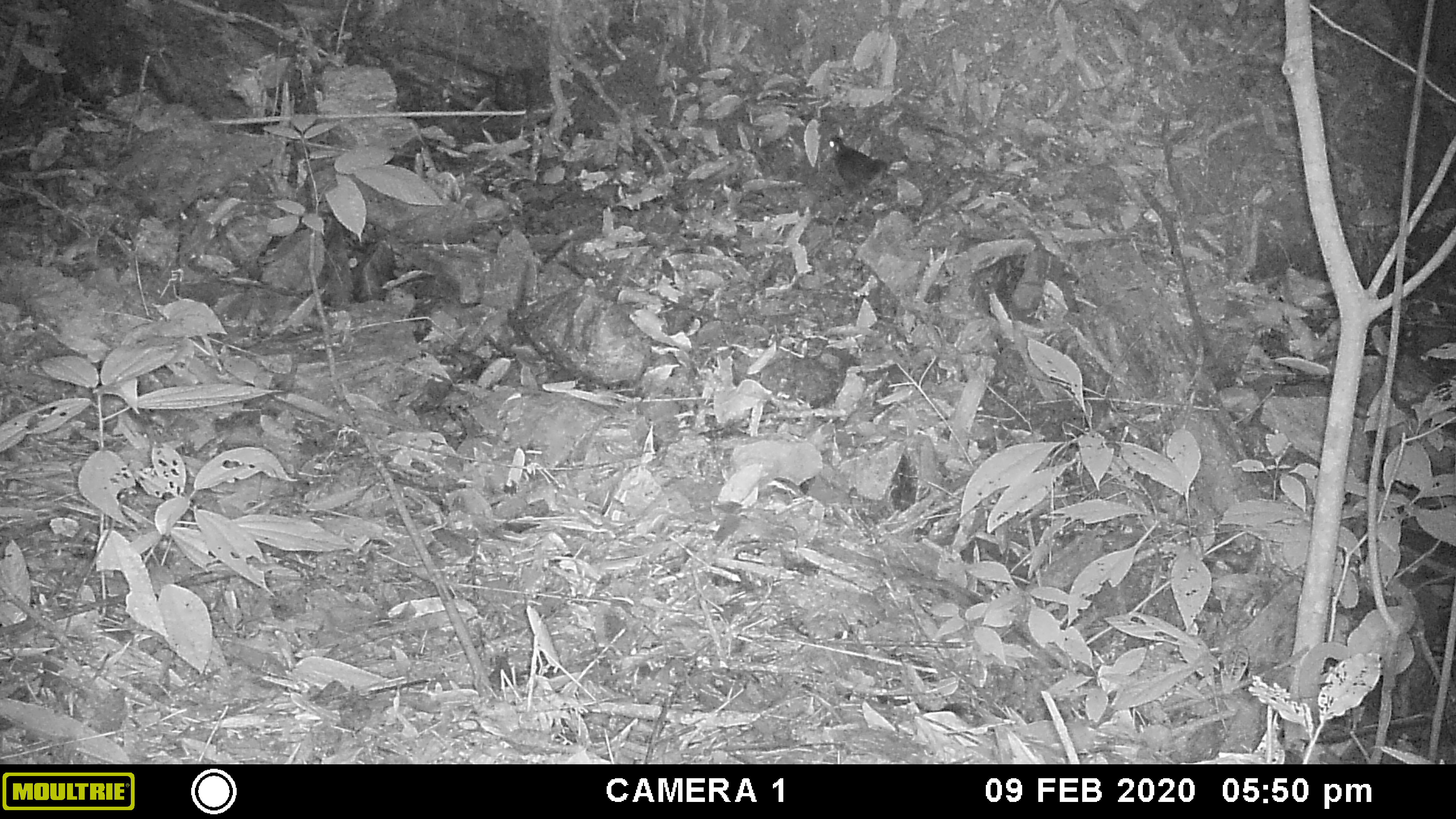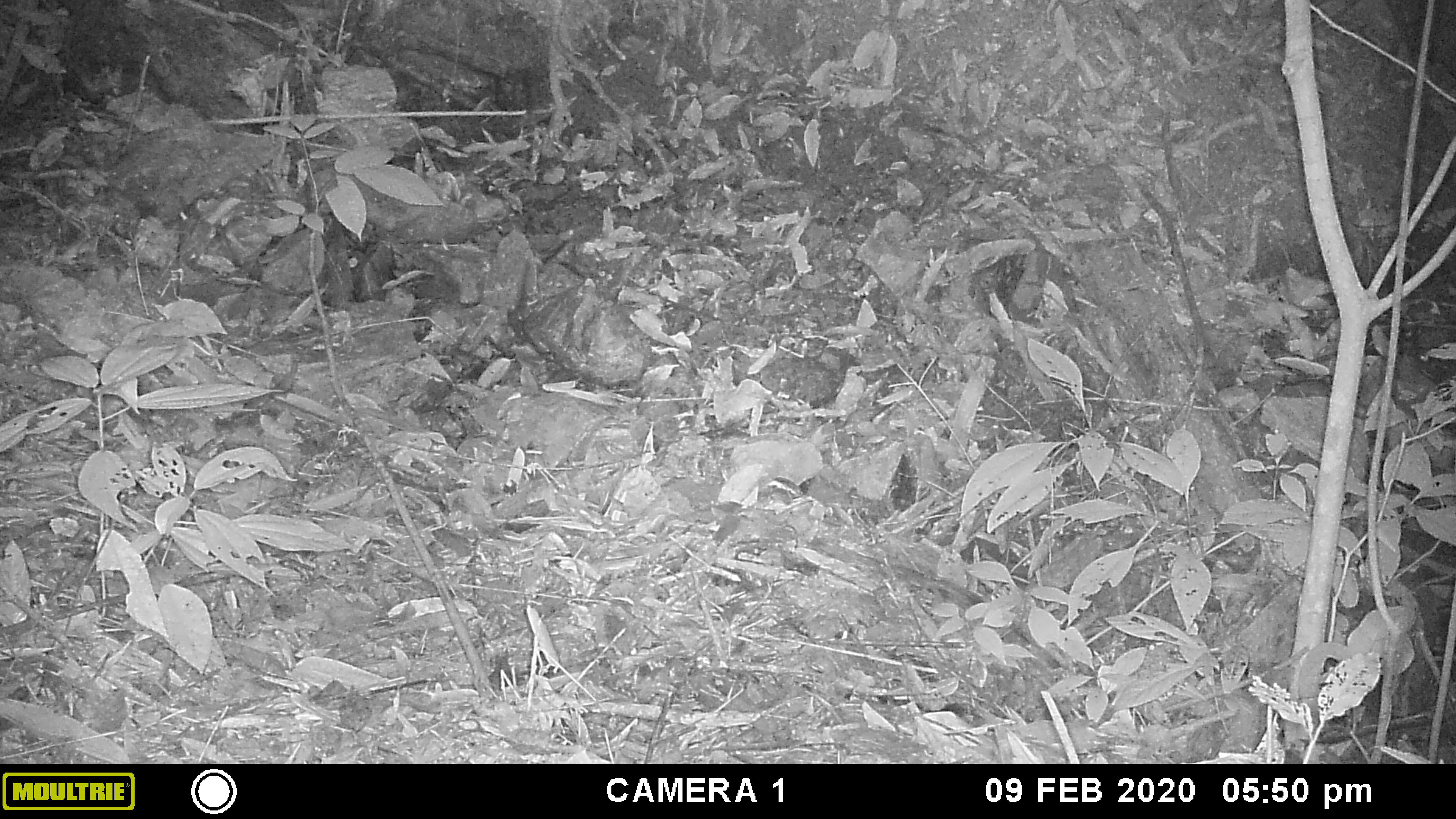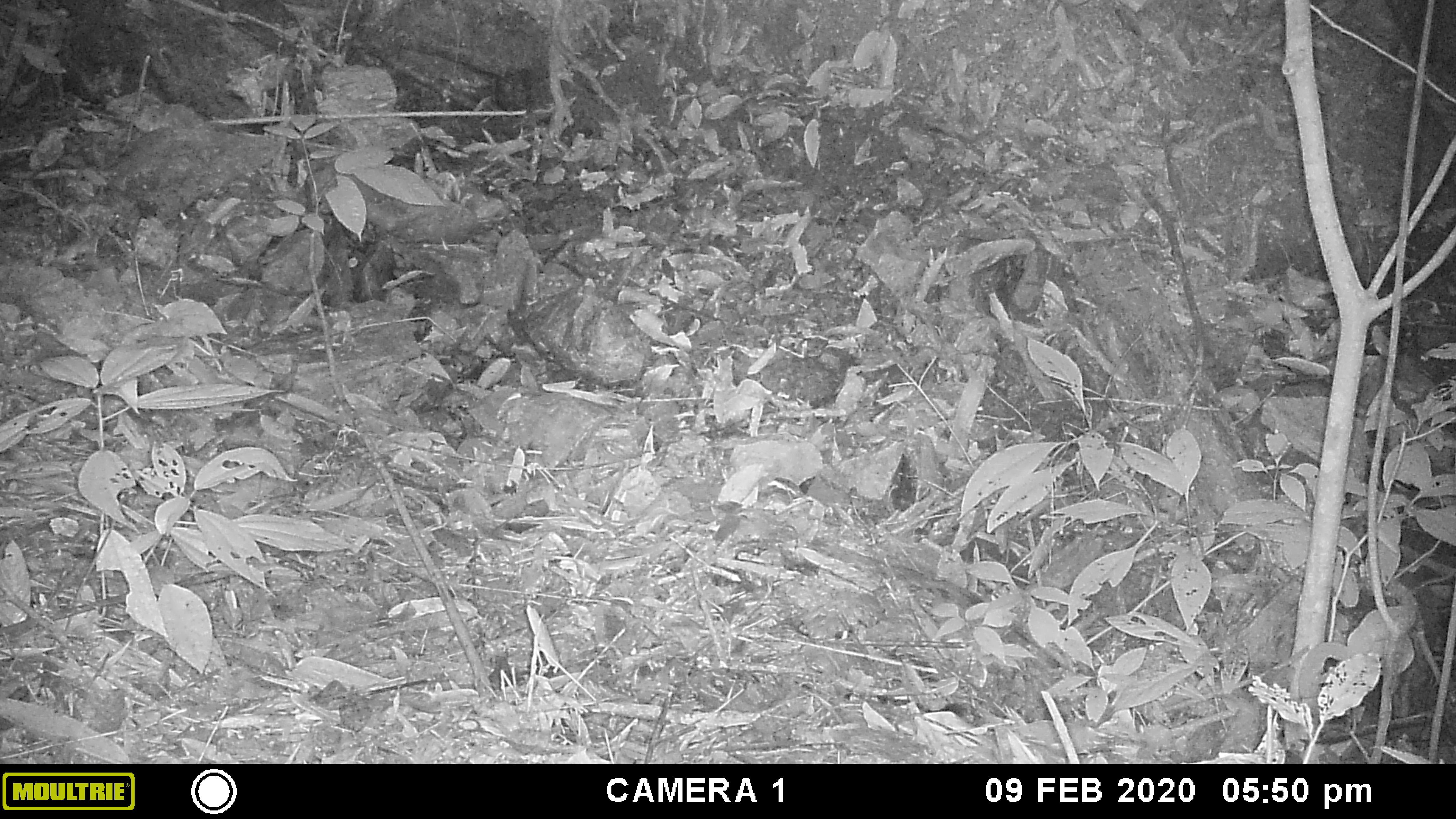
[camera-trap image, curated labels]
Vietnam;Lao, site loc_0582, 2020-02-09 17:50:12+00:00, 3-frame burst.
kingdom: Animalia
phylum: Chordata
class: Mammalia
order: Rodentia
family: Sciuridae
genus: Dremomys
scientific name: Dremomys rufigenis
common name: red-cheeked squirrel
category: red cheeked squirrel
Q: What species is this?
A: Red cheeked squirrel (red-cheeked squirrel) (Dremomys rufigenis).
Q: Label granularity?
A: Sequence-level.